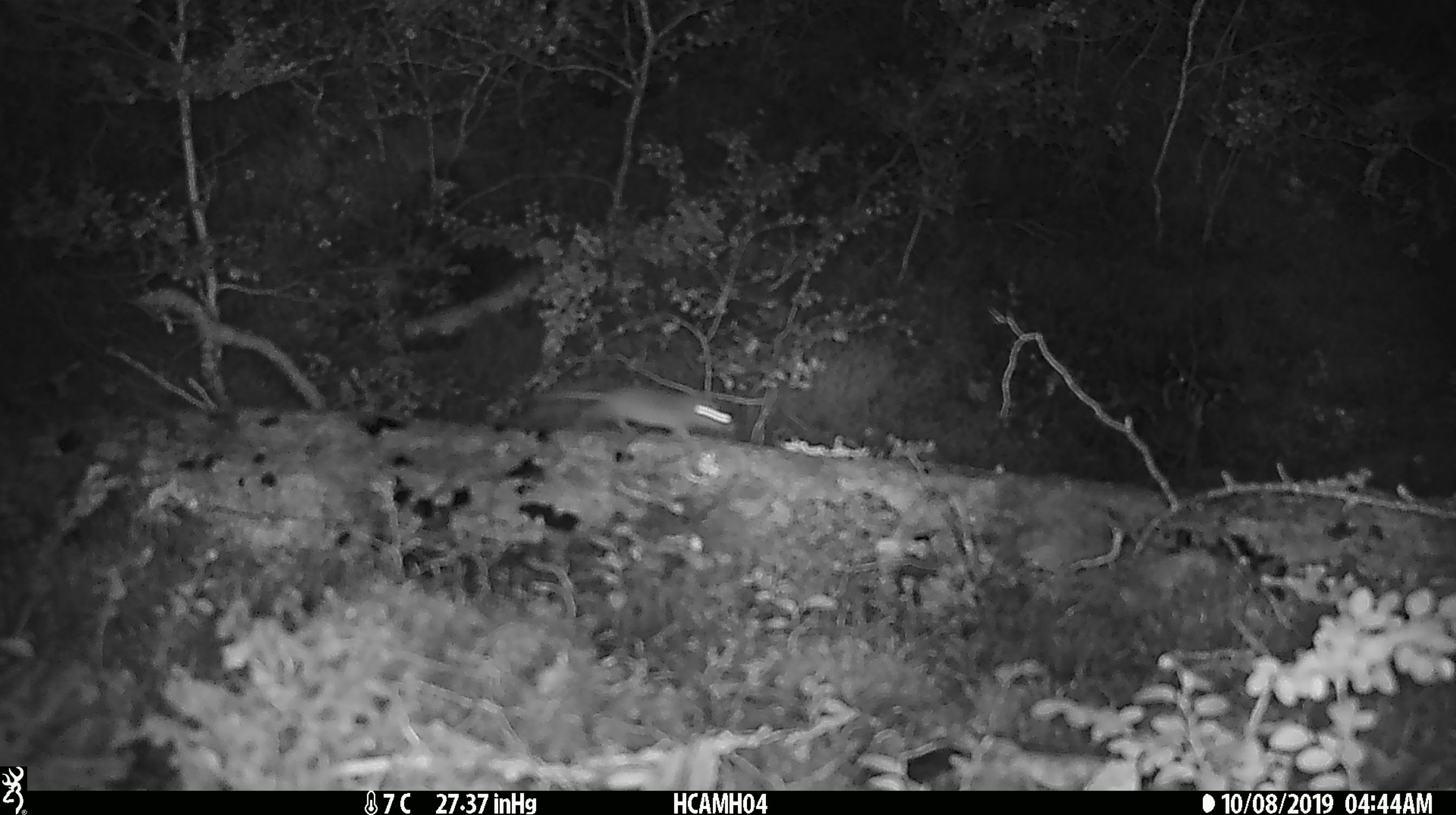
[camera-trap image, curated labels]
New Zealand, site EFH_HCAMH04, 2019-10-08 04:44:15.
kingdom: Animalia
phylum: Chordata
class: Mammalia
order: Rodentia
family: Muridae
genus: Mus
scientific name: Mus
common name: mouse